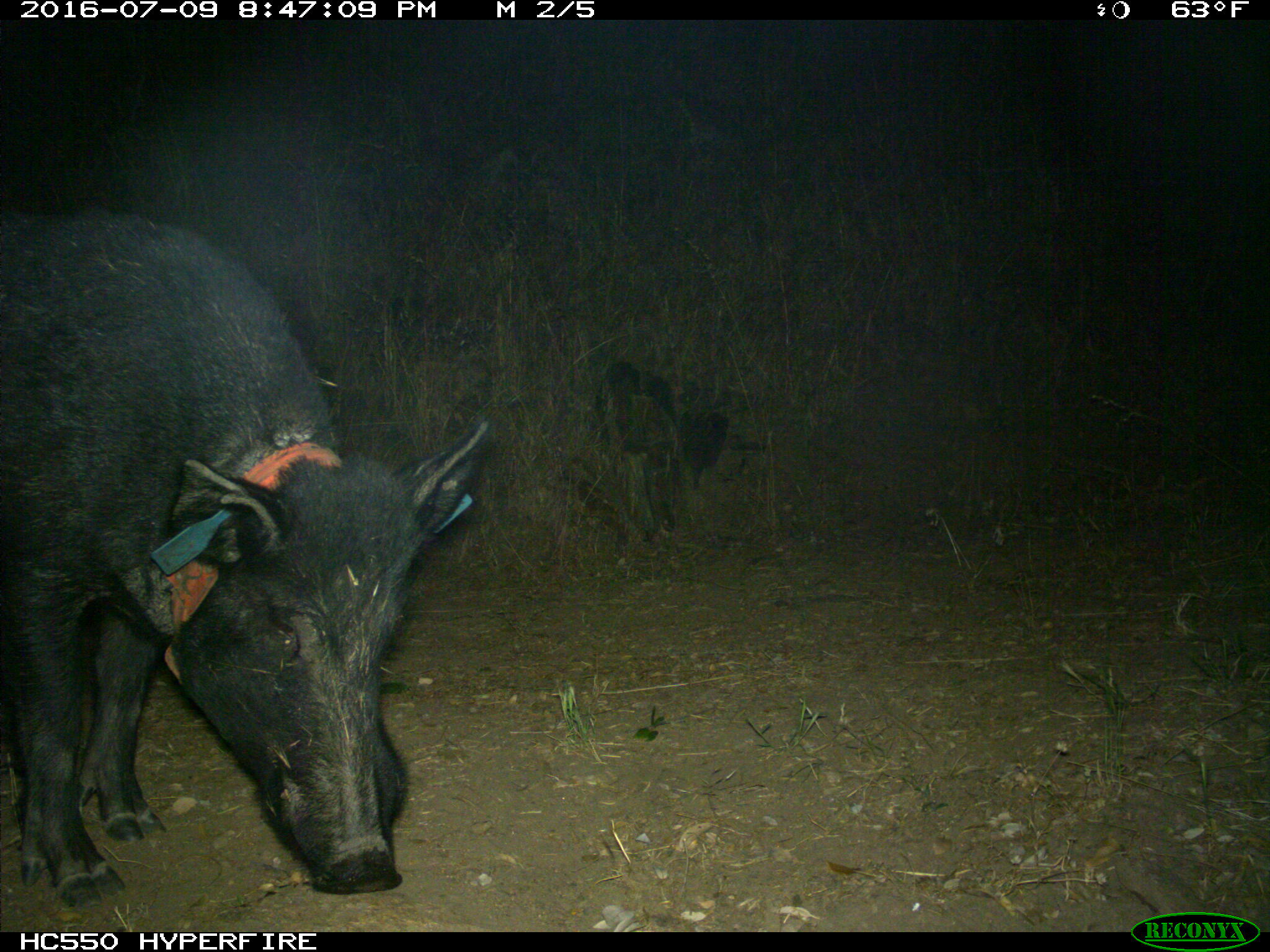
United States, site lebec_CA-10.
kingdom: Animalia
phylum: Chordata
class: Mammalia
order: Artiodactyla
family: Suidae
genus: Sus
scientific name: Sus scrofa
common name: wild boar